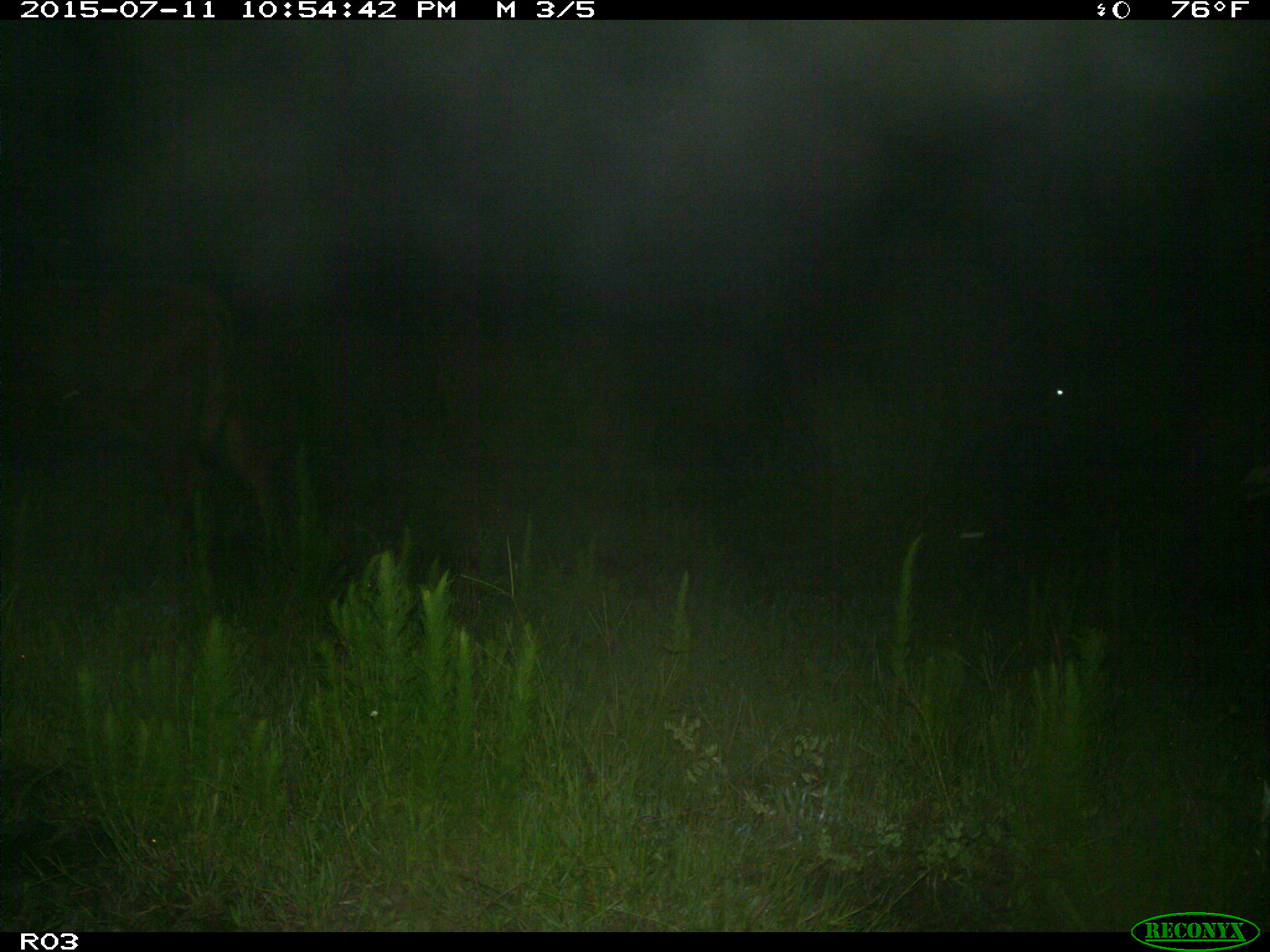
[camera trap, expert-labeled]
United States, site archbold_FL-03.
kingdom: Animalia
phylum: Chordata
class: Mammalia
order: Artiodactyla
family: Bovidae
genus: Bos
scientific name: Bos taurus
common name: domestic cow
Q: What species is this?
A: Bos taurus (domestic cow).